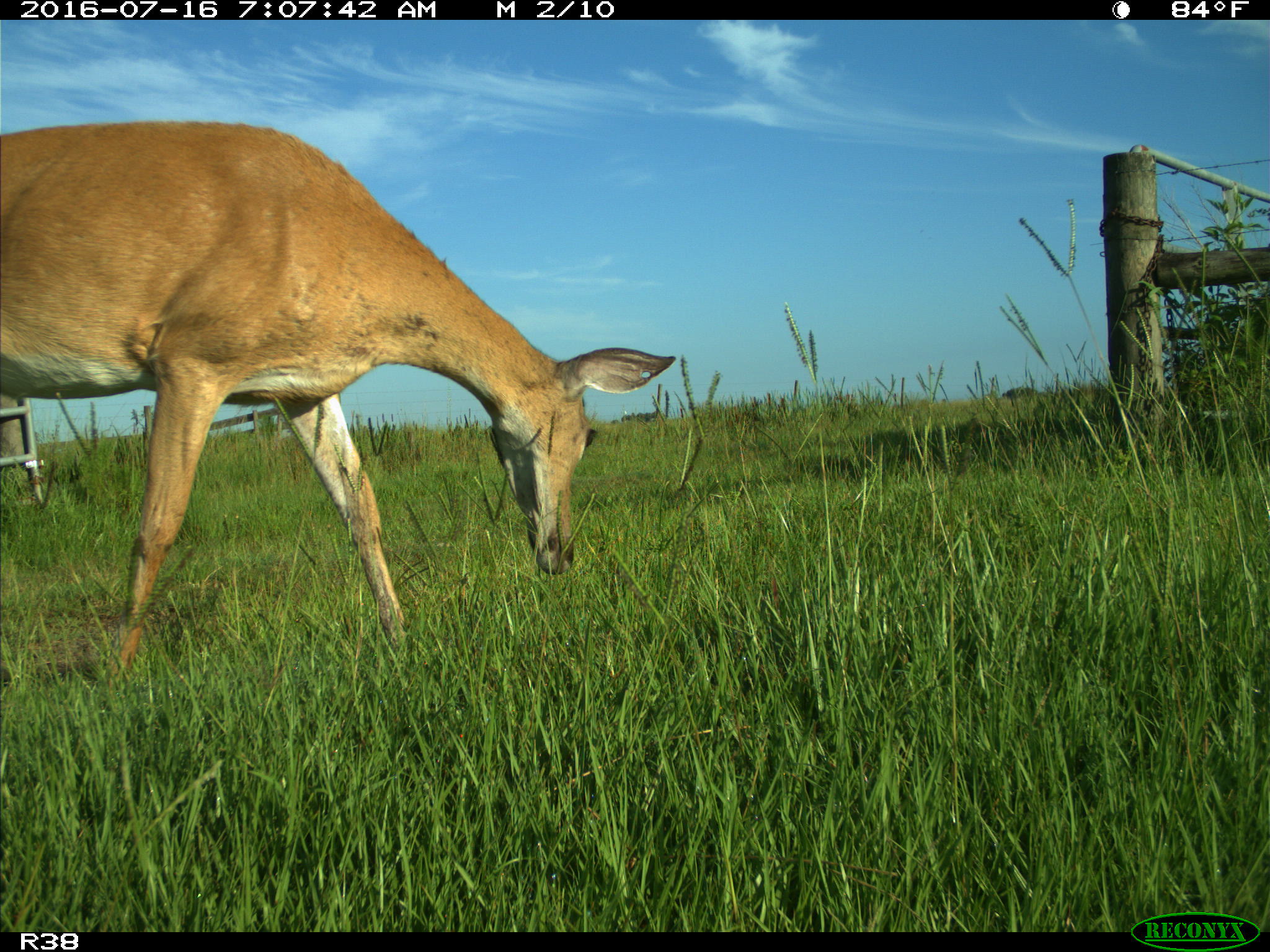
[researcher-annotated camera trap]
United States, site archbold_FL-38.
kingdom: Animalia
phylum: Chordata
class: Mammalia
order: Artiodactyla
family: Cervidae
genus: Odocoileus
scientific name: Odocoileus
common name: deer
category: unidentified deer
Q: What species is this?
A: Unidentified deer (deer) (Odocoileus).